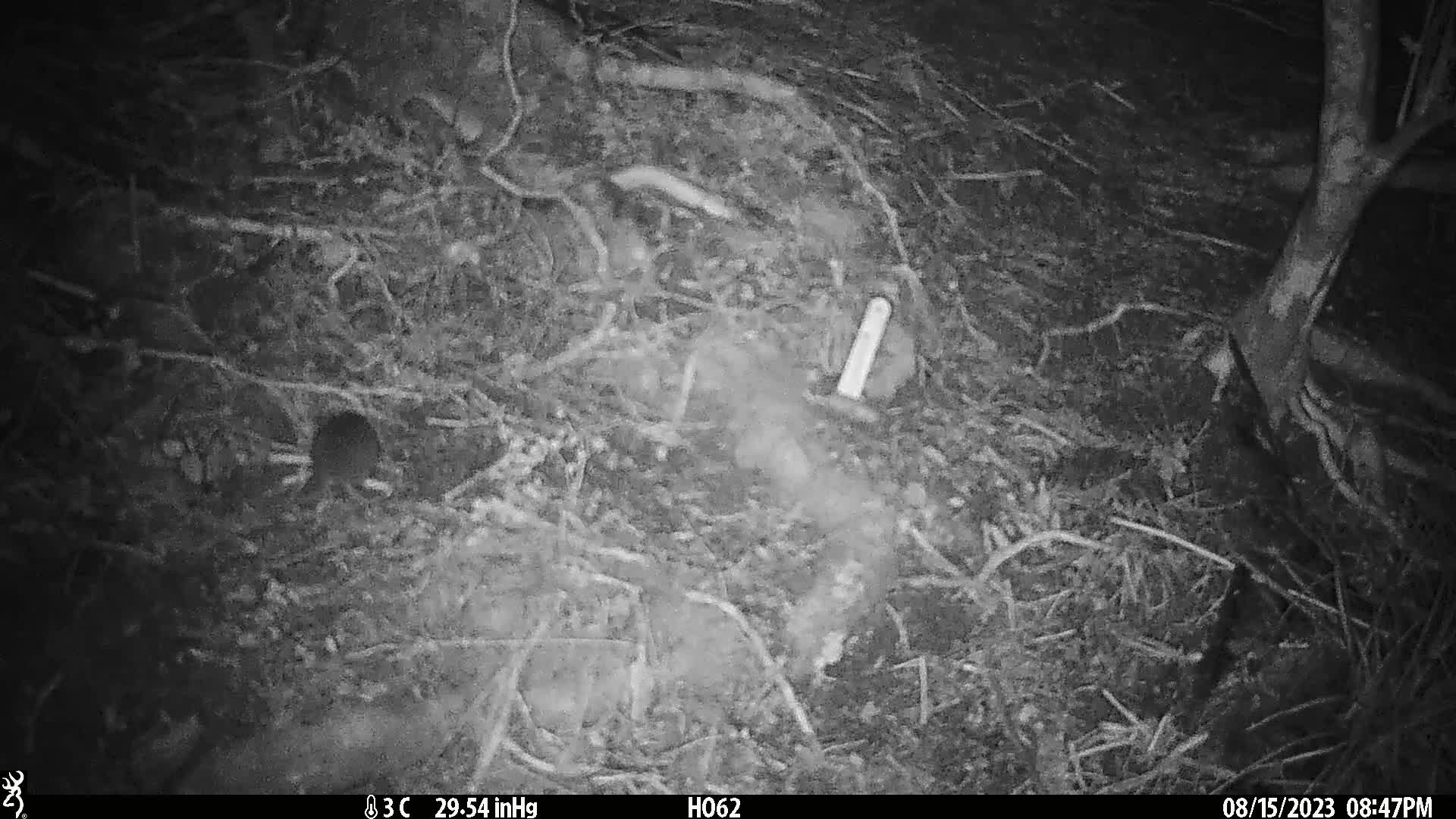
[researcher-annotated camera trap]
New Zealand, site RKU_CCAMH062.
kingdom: Animalia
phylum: Chordata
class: Mammalia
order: Rodentia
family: Muridae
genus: Rattus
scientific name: Rattus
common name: rat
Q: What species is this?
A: Rat (Rattus).